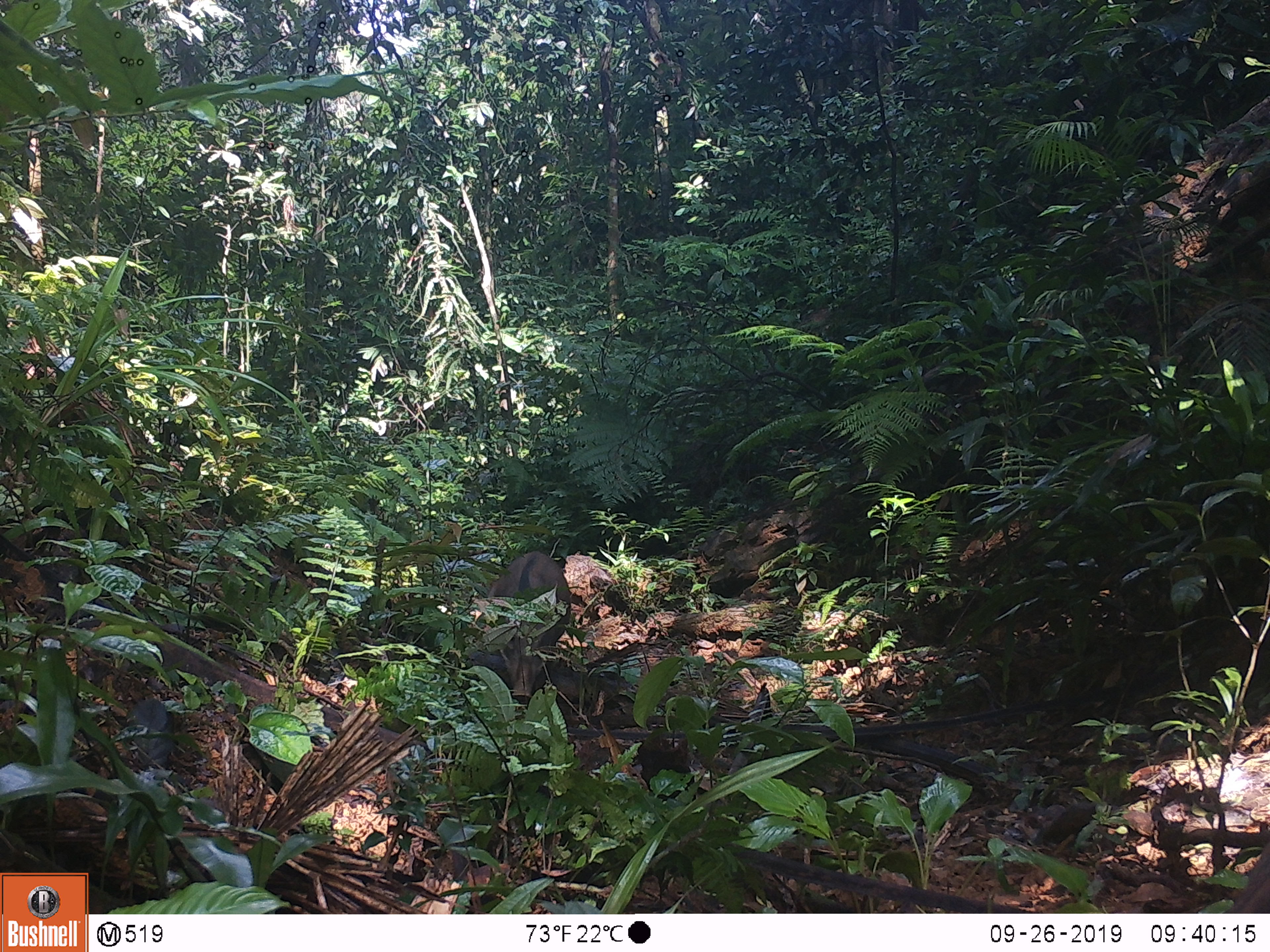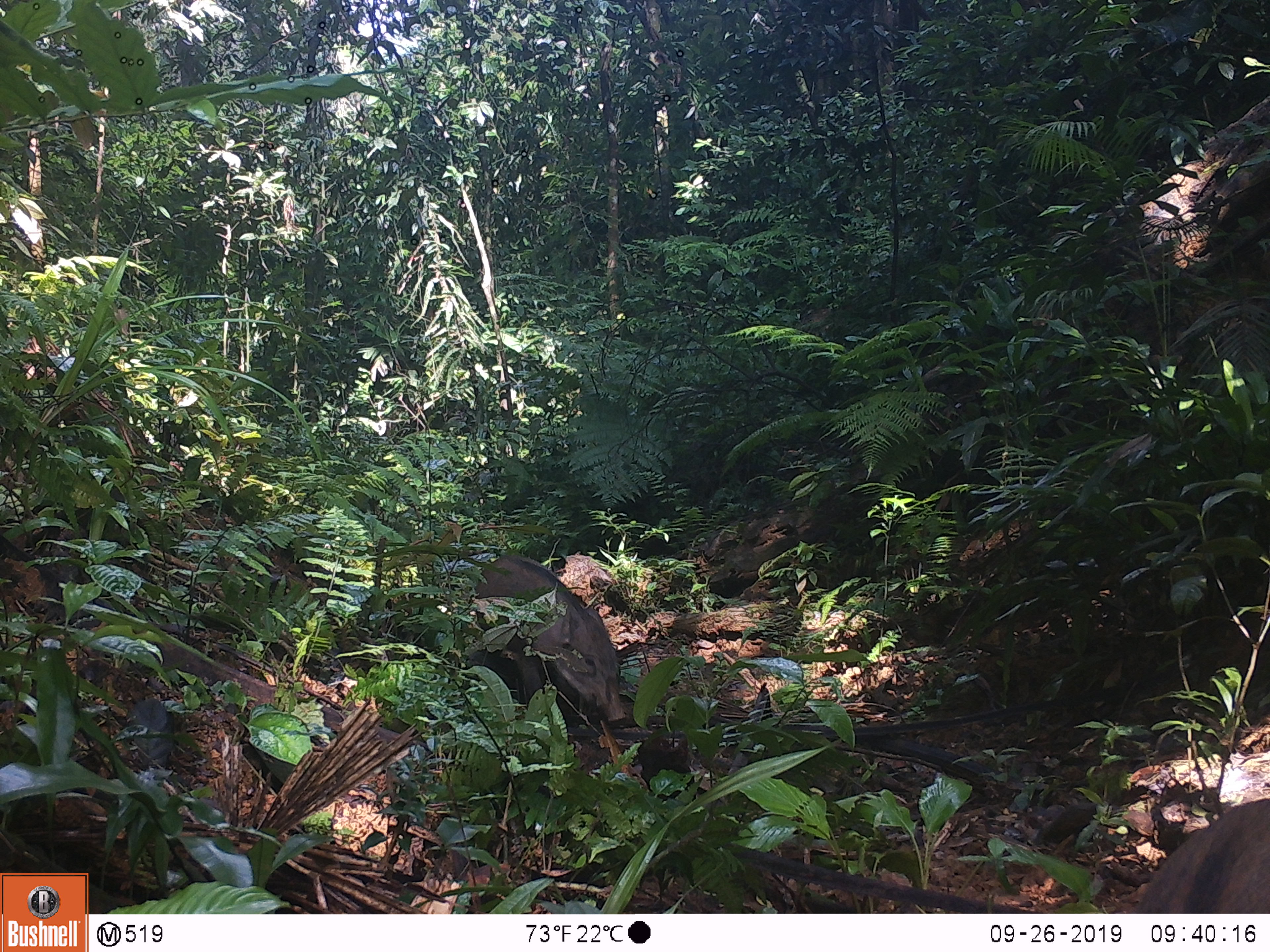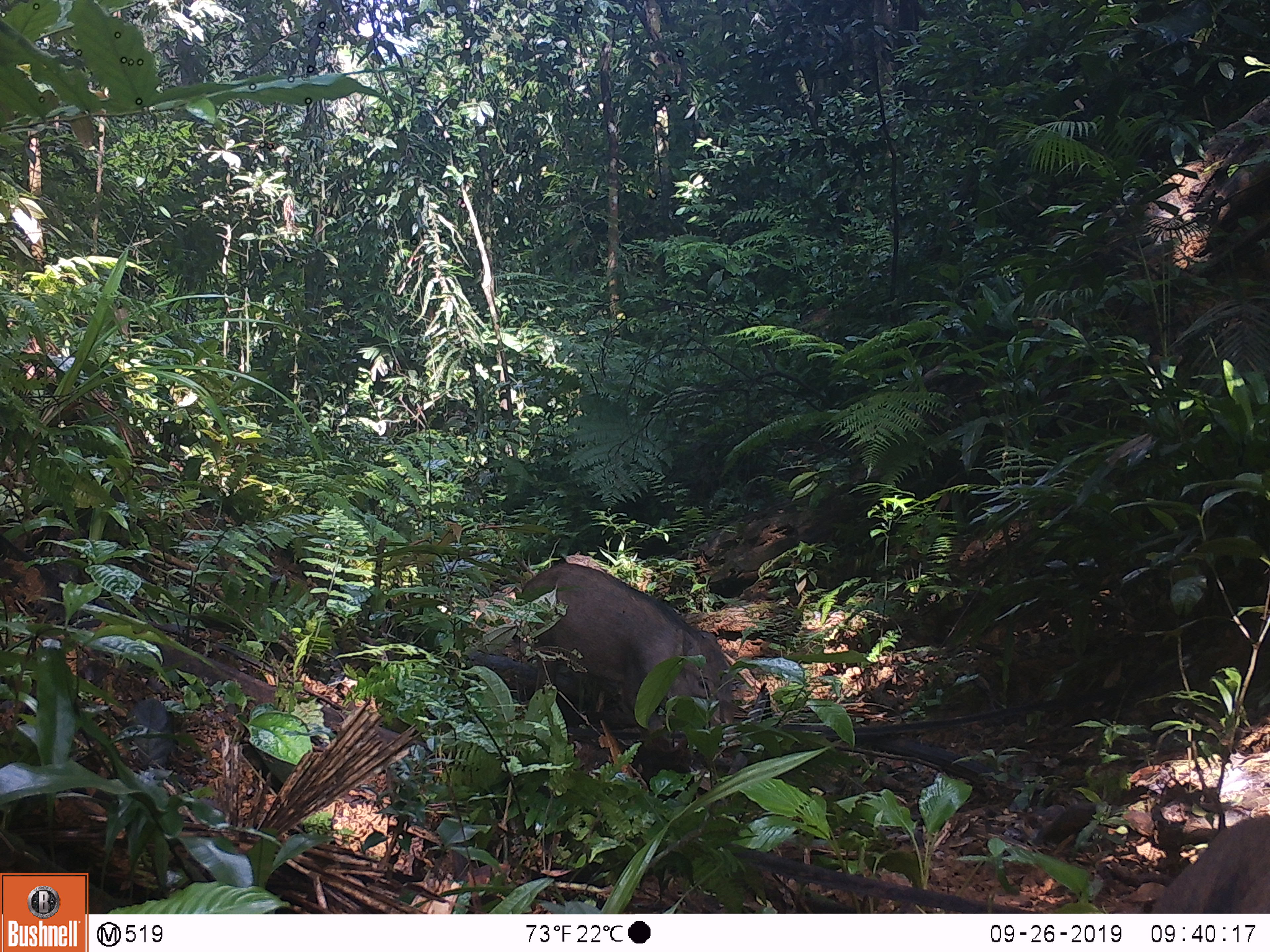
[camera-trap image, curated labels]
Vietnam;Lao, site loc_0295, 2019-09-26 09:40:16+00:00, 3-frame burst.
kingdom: Animalia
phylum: Chordata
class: Mammalia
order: Artiodactyla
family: Suidae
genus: Sus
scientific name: Sus scrofa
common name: eurasian wild pig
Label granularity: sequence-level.